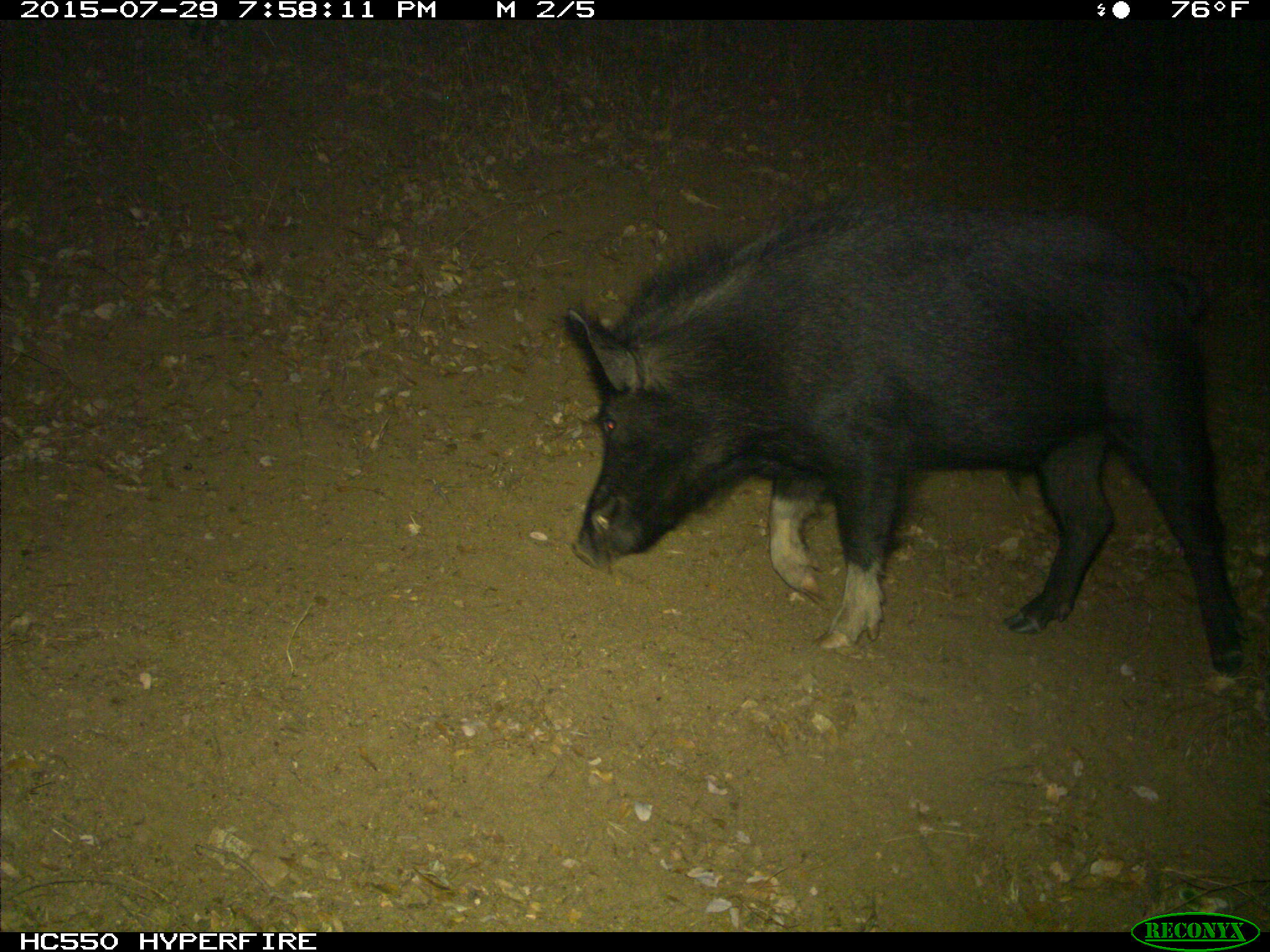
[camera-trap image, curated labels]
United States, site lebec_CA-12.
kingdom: Animalia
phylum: Chordata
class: Mammalia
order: Artiodactyla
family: Suidae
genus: Sus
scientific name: Sus scrofa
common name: wild boar